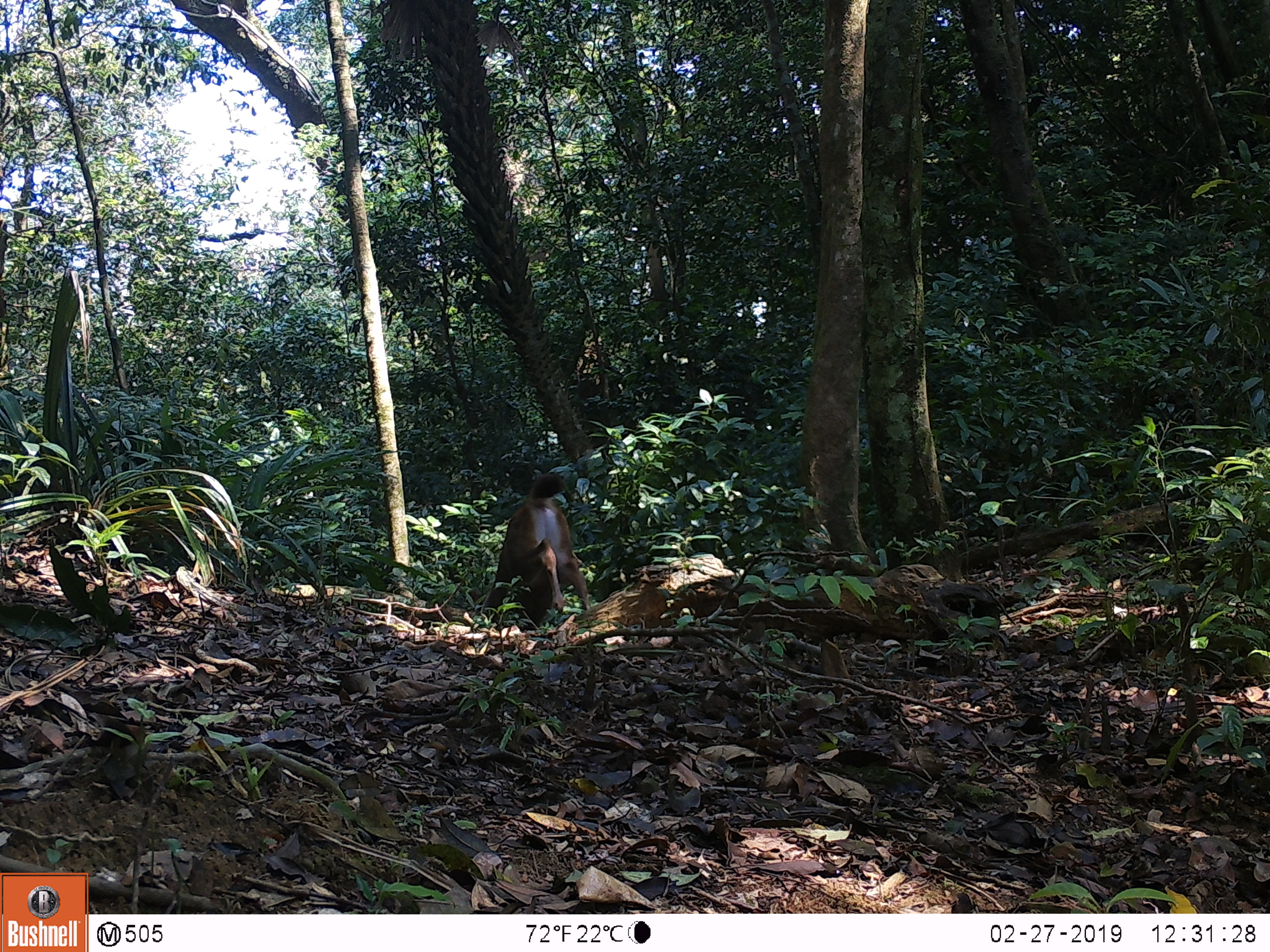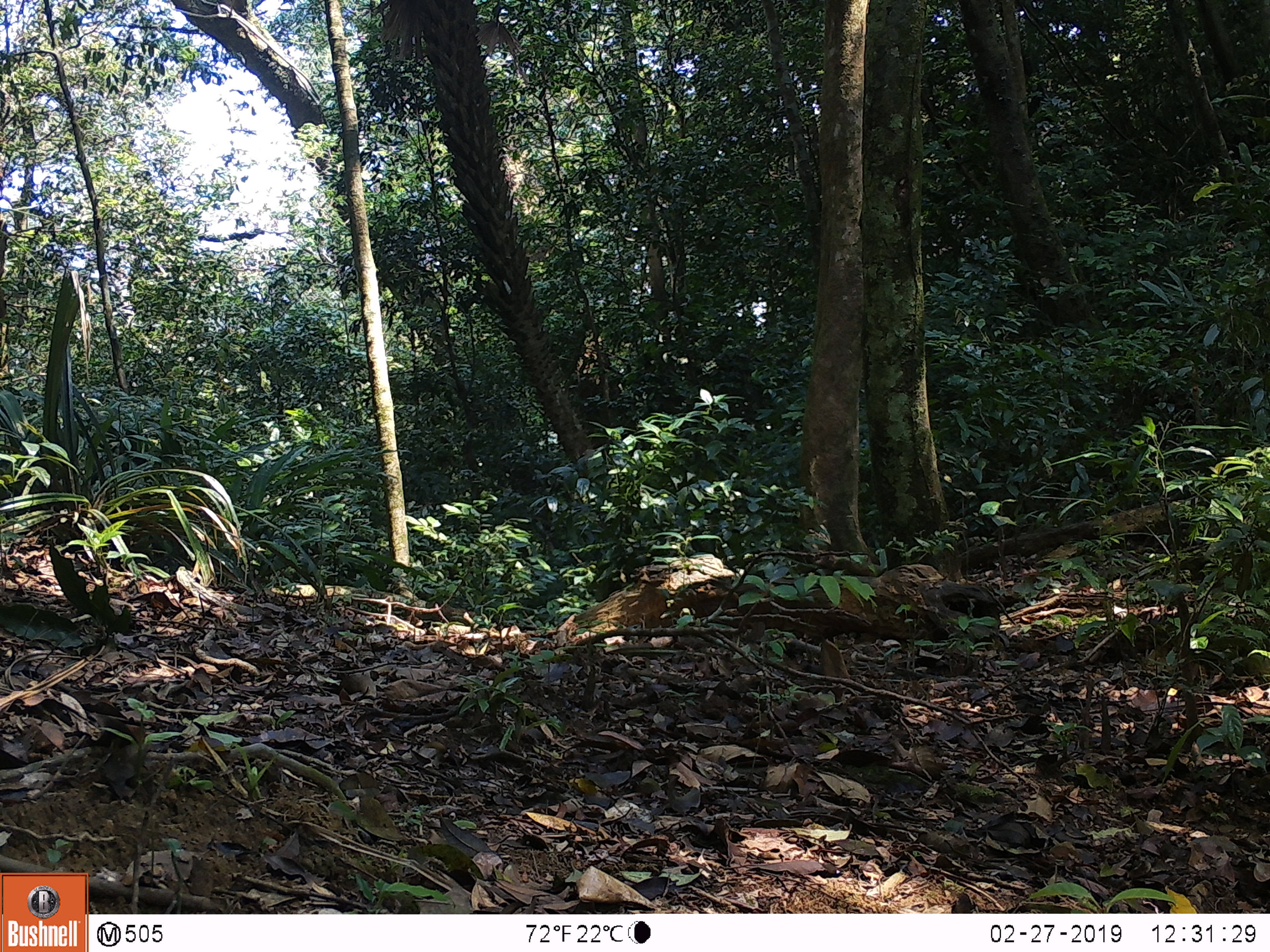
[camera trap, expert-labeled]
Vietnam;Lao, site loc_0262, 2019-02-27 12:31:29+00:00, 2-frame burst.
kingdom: Animalia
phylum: Chordata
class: Mammalia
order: Artiodactyla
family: Cervidae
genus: Rusa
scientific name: Rusa unicolor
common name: sambar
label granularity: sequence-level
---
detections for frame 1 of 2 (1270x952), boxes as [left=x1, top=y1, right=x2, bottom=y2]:
sambar: [left=480, top=474, right=590, bottom=630]